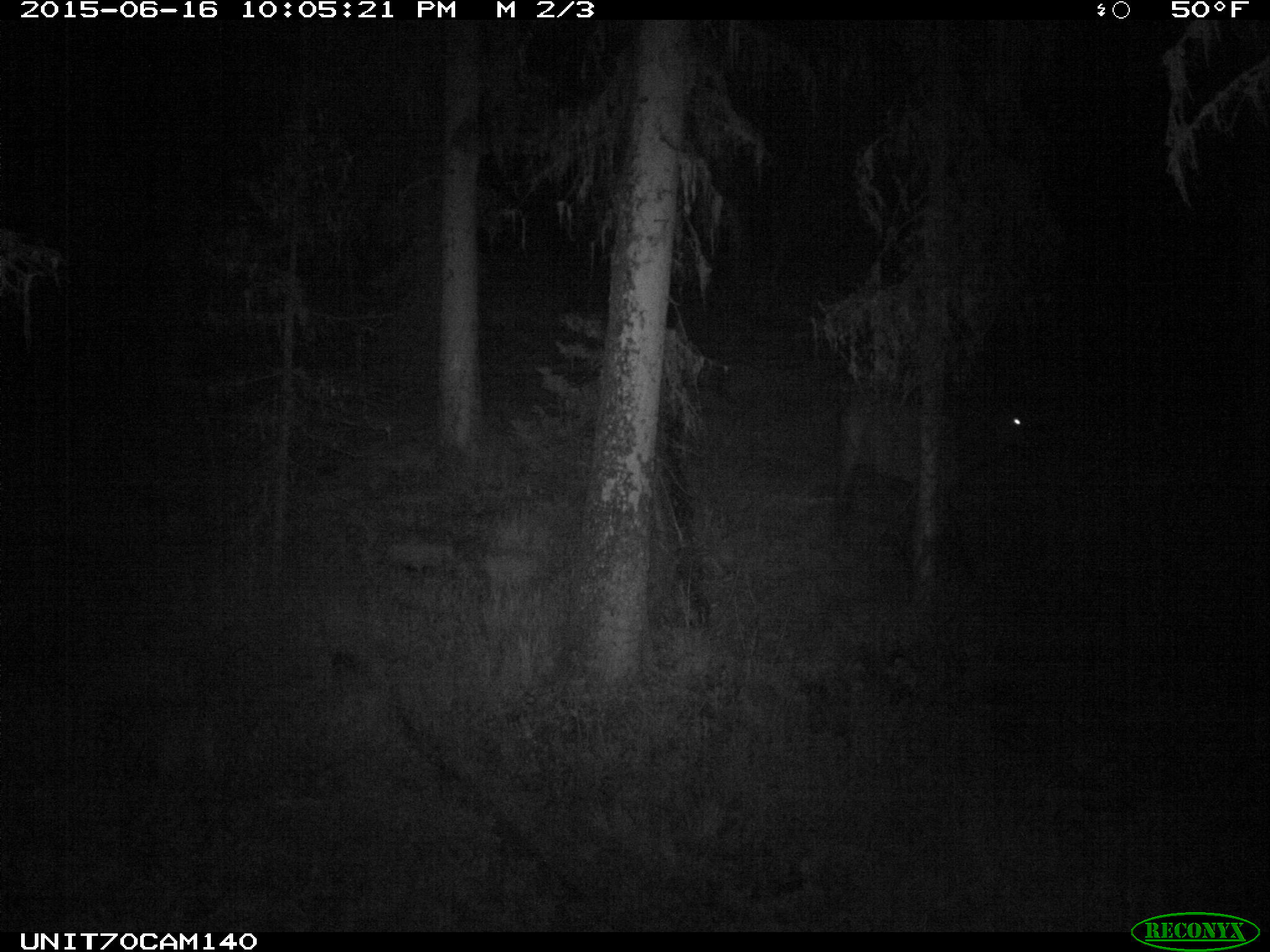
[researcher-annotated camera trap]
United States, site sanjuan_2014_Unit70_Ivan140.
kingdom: Animalia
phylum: Chordata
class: Mammalia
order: Artiodactyla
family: Cervidae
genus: Cervus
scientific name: Cervus elaphus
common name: red deer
Cervus elaphus (red deer).